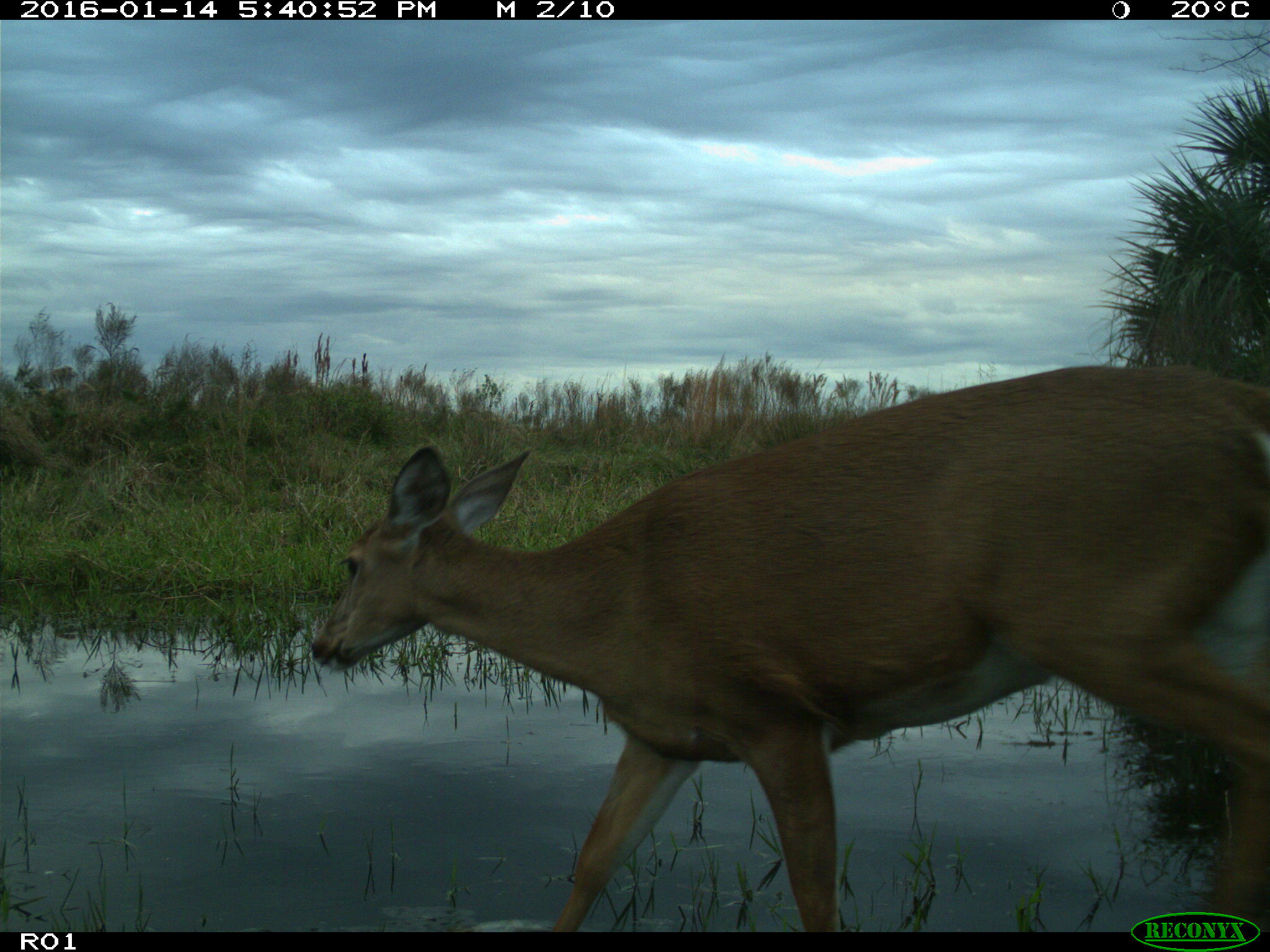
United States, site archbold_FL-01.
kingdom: Animalia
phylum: Chordata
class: Mammalia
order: Artiodactyla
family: Cervidae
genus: Odocoileus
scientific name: Odocoileus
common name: deer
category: unidentified deer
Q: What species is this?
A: Unidentified deer (deer) (Odocoileus).